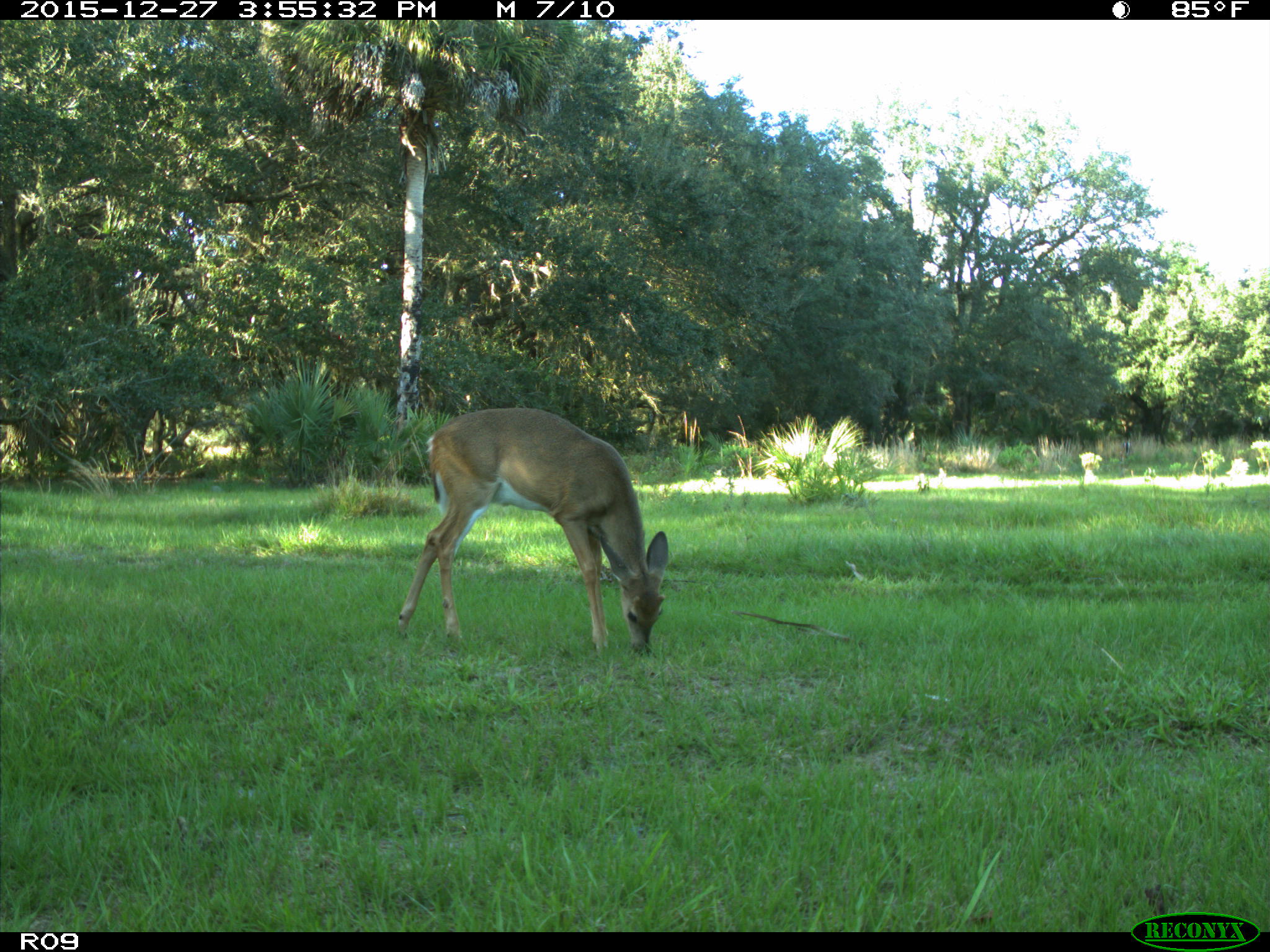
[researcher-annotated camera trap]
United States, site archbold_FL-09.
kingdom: Animalia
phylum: Chordata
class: Mammalia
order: Artiodactyla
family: Cervidae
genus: Odocoileus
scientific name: Odocoileus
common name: deer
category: unidentified deer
Unidentified deer (deer) (Odocoileus).